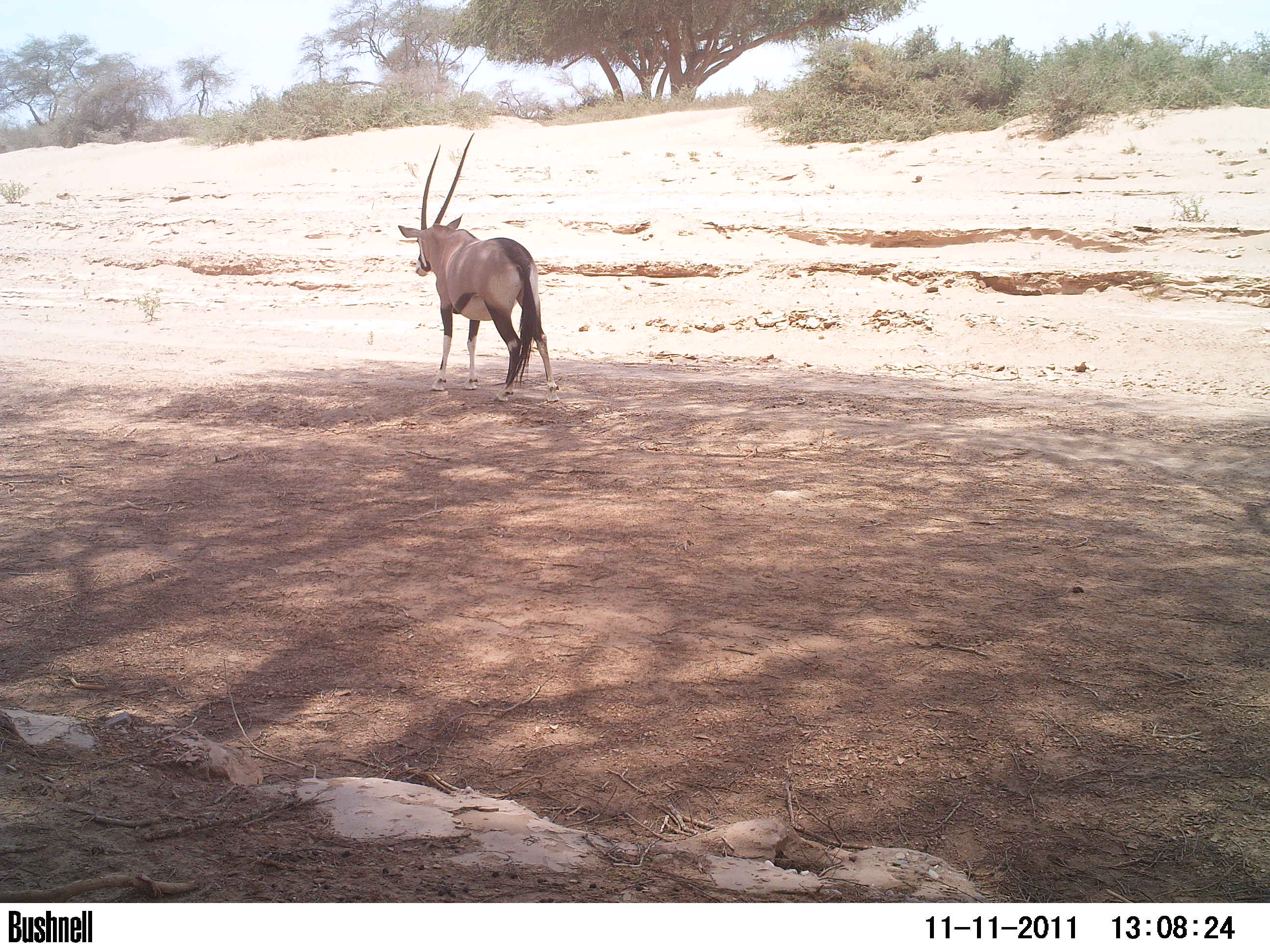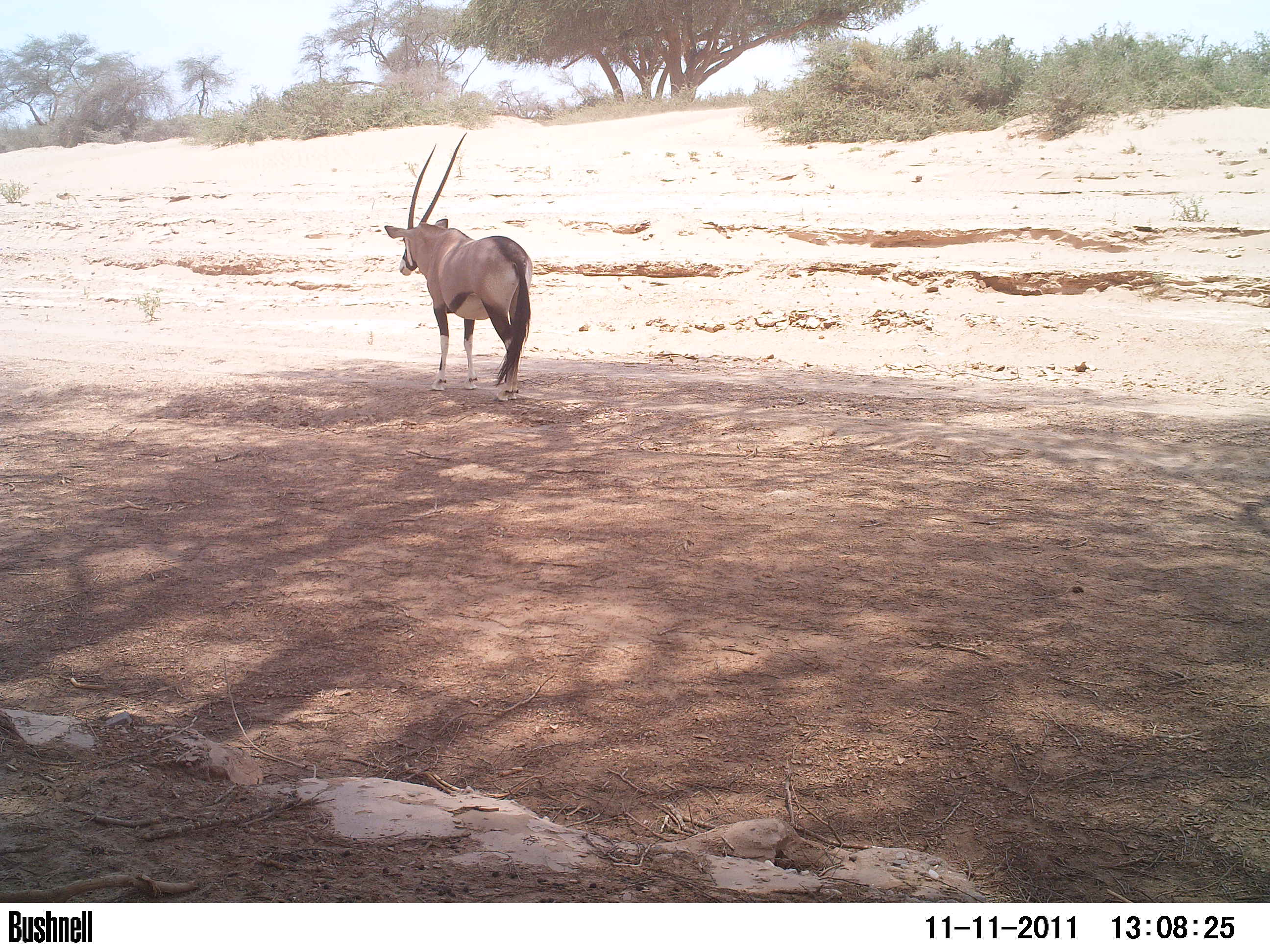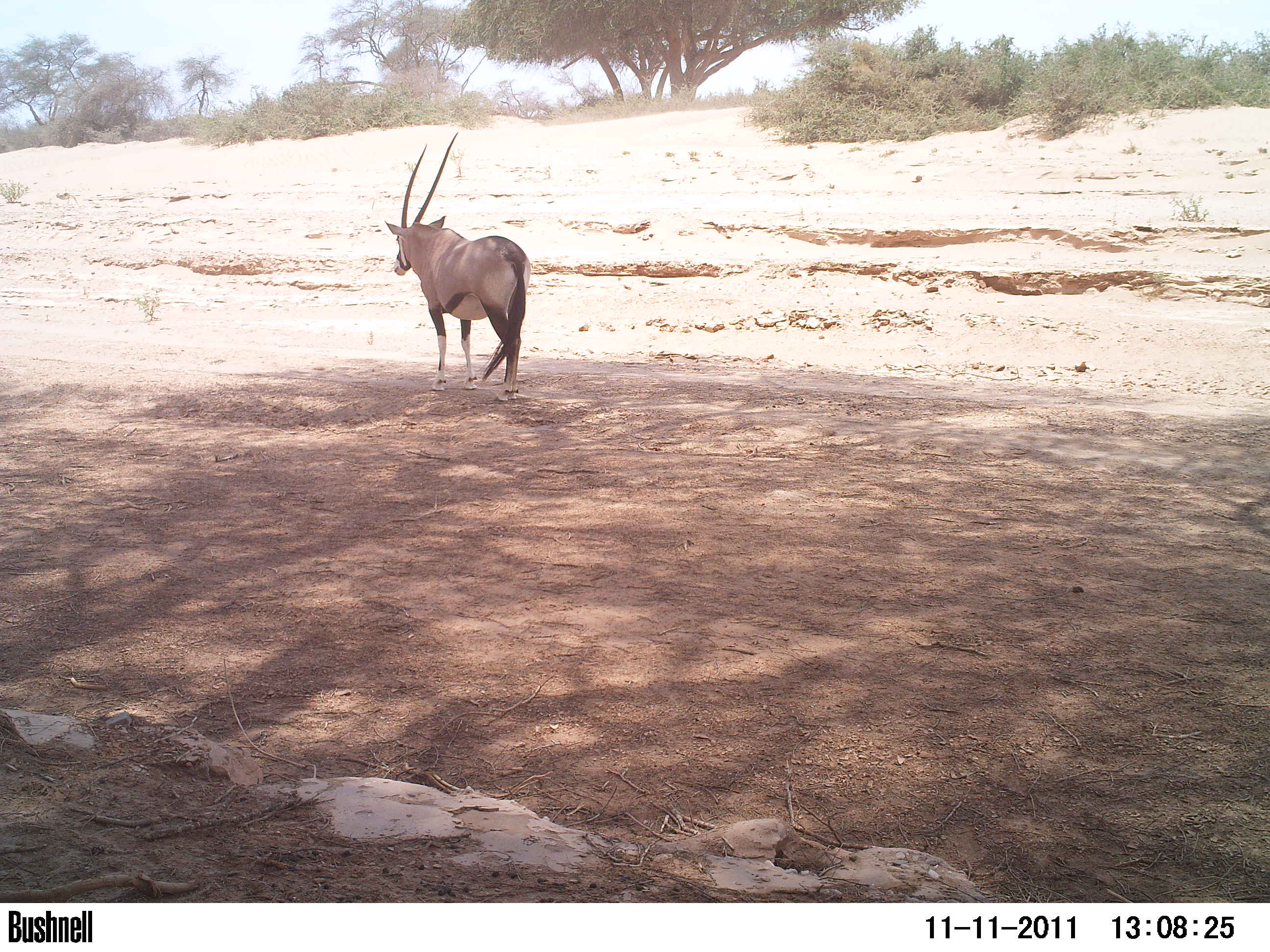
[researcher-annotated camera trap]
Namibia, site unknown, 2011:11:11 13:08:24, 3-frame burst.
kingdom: Animalia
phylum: Chordata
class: Mammalia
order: Artiodactyla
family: Bovidae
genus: Oryx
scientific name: Oryx gazella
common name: gemsbok